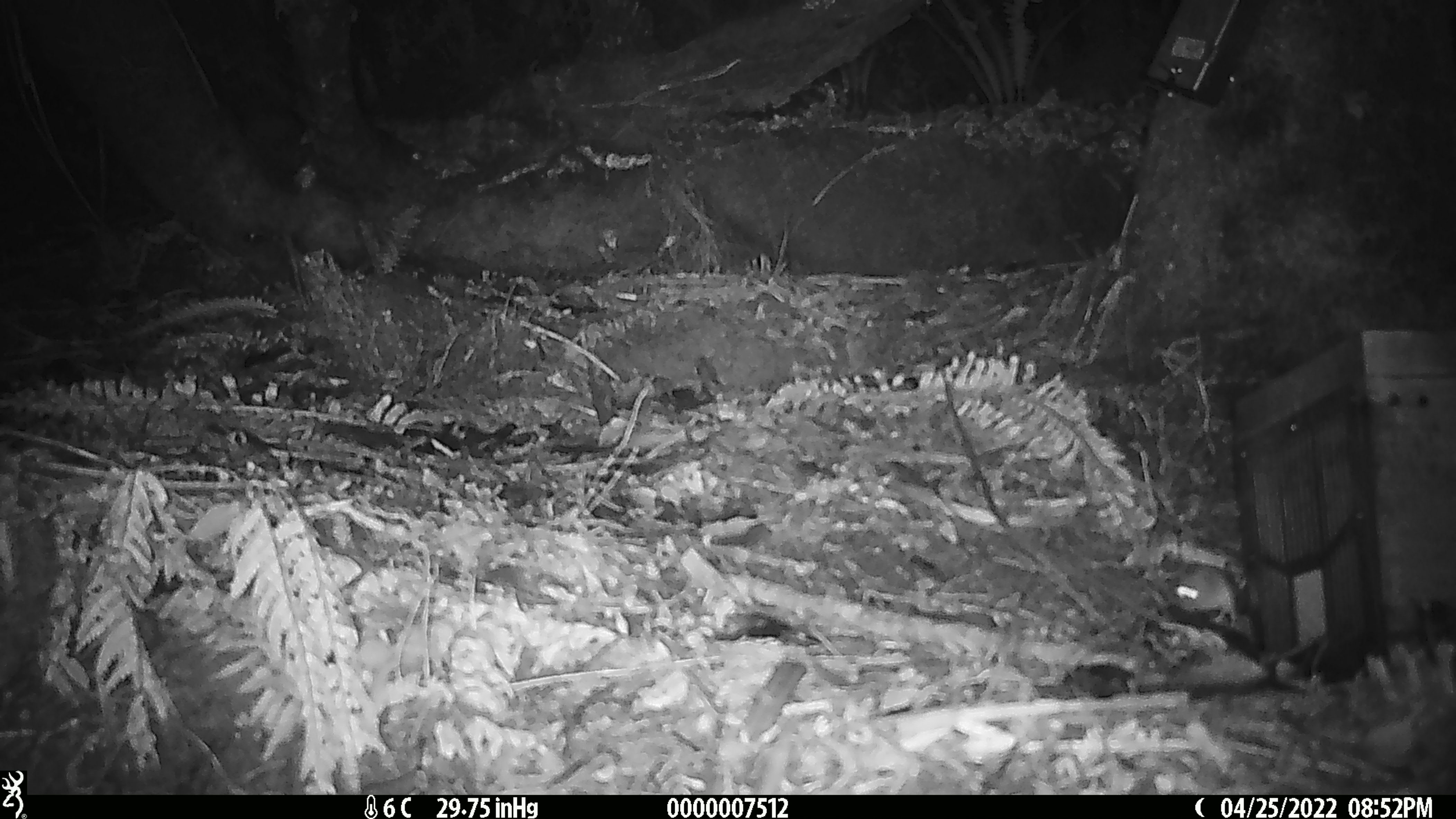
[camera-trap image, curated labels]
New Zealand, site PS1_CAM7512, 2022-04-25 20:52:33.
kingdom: Animalia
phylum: Chordata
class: Mammalia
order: Rodentia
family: Muridae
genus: Mus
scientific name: Mus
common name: mouse